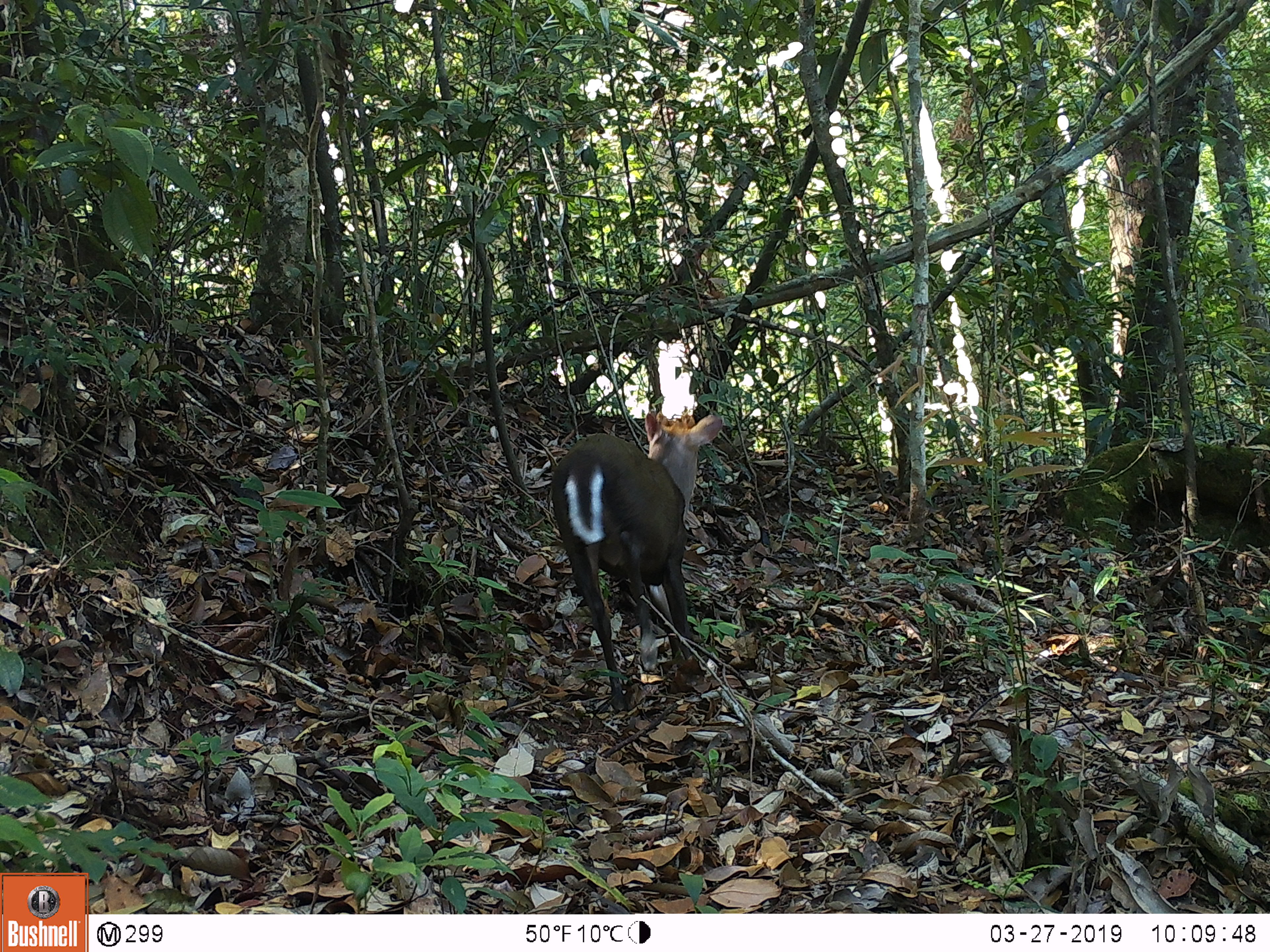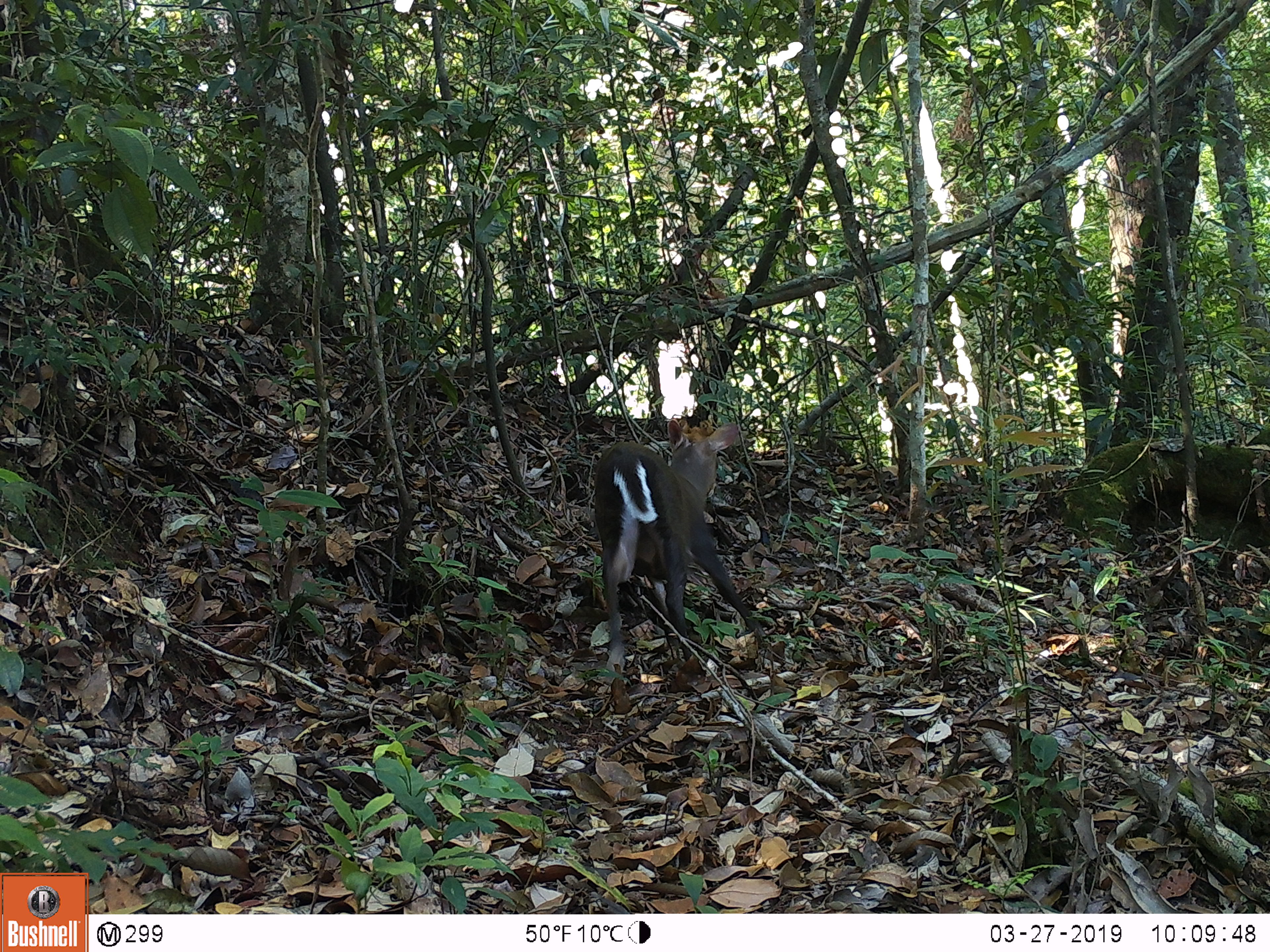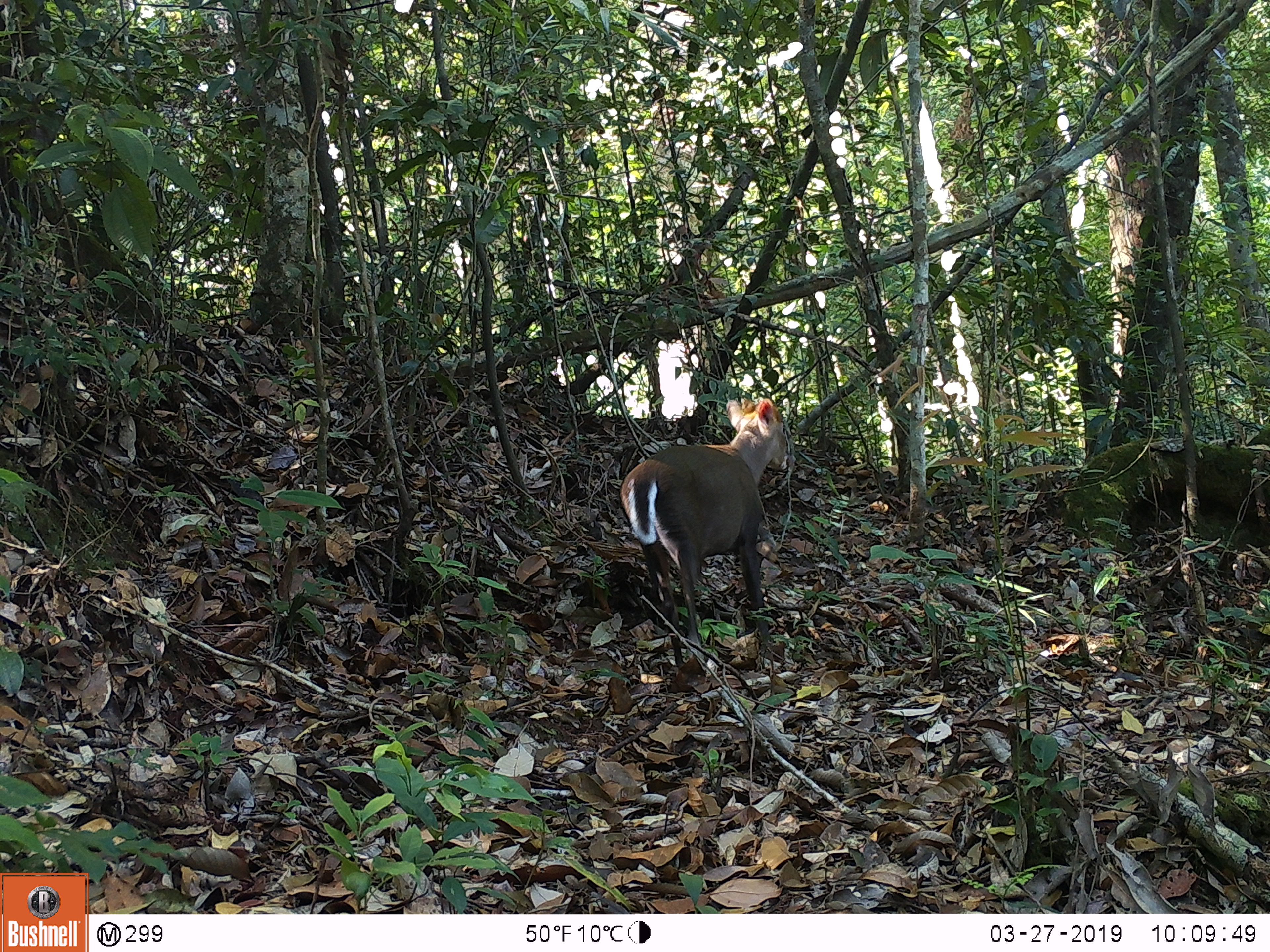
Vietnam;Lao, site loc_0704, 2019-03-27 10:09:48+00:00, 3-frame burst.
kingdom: Animalia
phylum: Chordata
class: Mammalia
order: Artiodactyla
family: Cervidae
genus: Muntiacus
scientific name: Muntiacus rooseveltorum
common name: roosevelt's muntjac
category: roosevelts muntjac group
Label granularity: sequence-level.